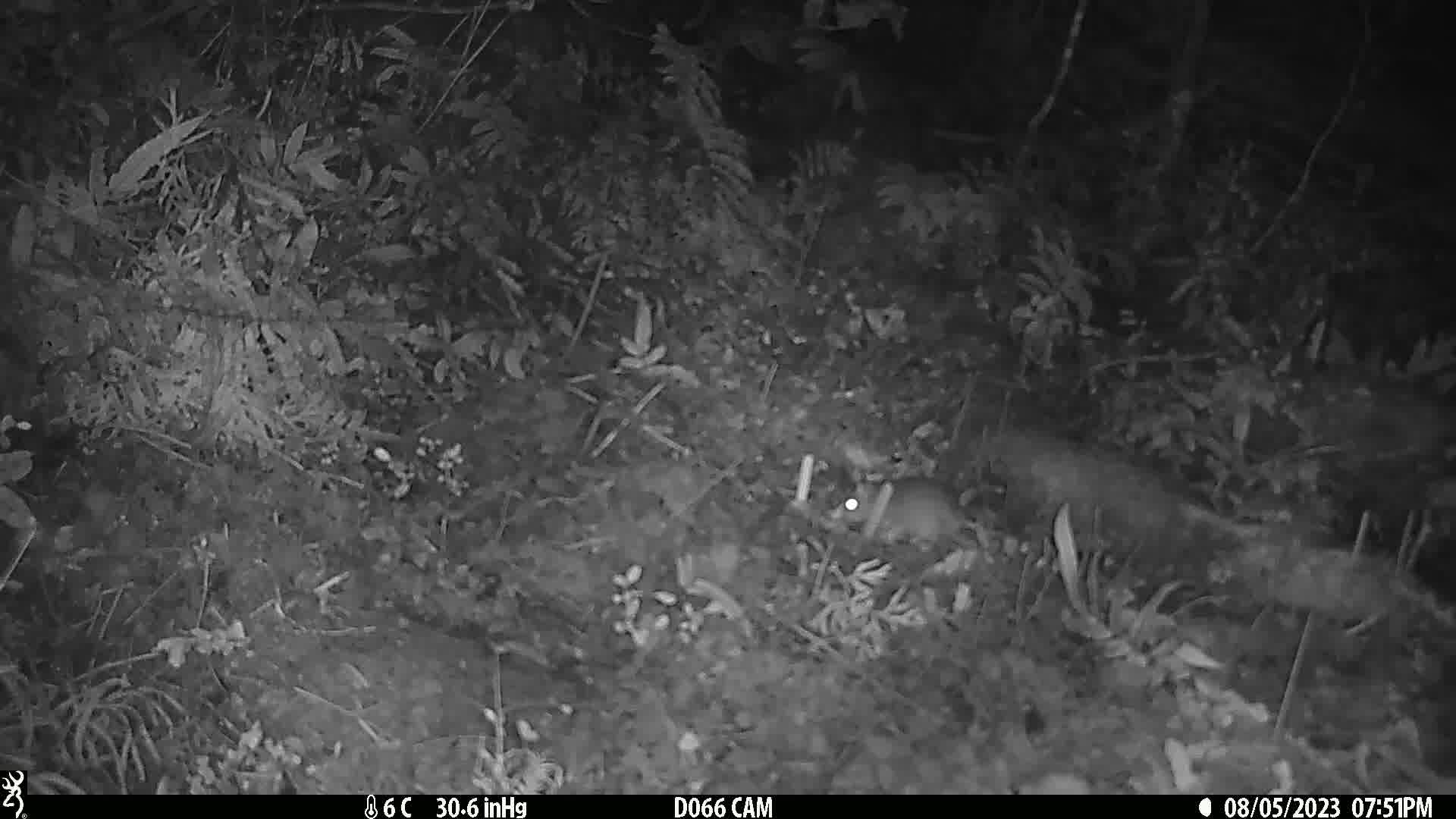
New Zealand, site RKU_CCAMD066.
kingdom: Animalia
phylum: Chordata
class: Mammalia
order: Rodentia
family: Muridae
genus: Rattus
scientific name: Rattus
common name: rat